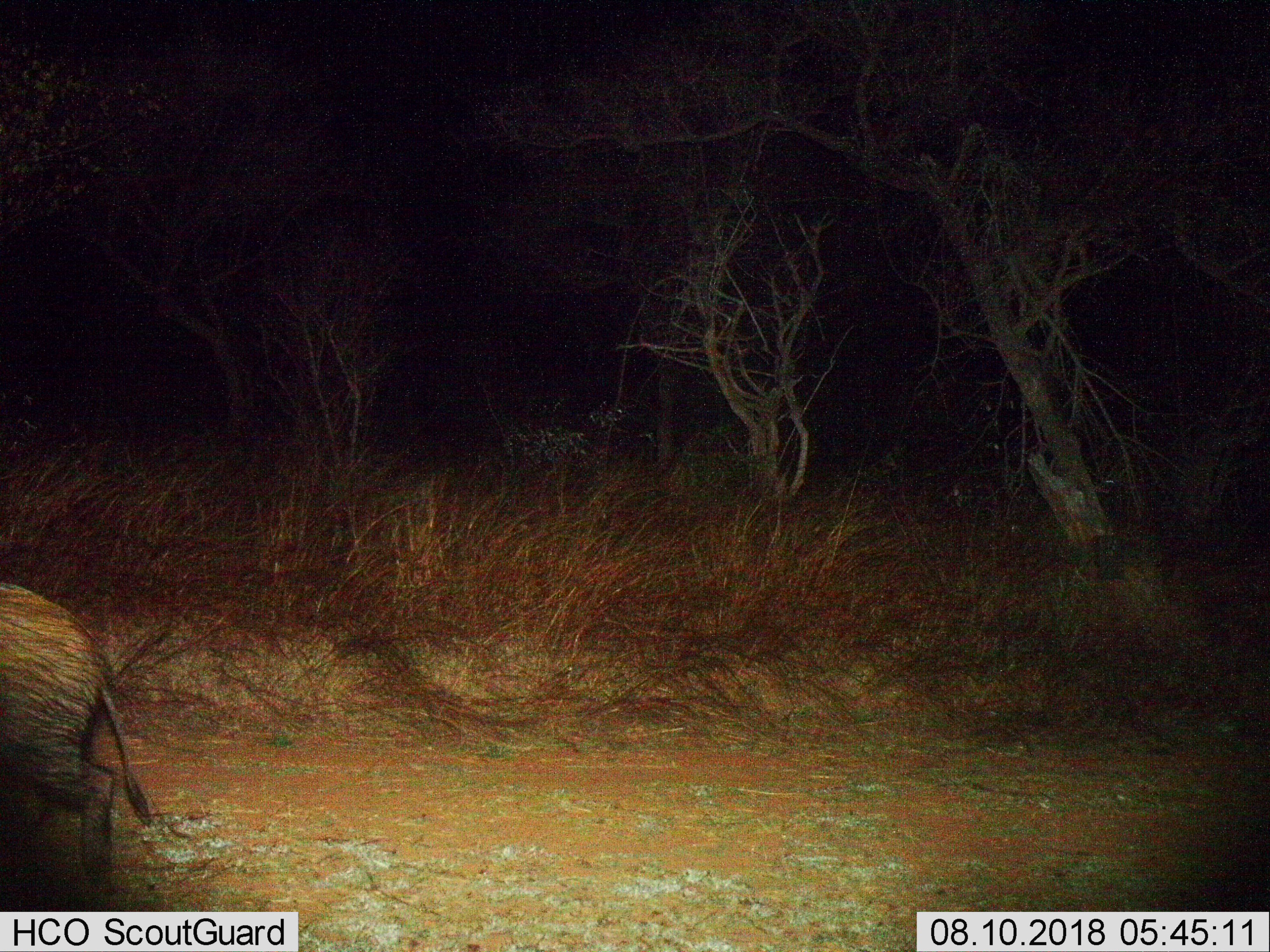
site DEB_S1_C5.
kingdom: Animalia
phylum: Chordata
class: Mammalia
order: Artiodactyla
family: Suidae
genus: Potamochoerus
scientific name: Potamochoerus larvatus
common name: bushpig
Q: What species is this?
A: Bushpig (Potamochoerus larvatus).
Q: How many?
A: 1.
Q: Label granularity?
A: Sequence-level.